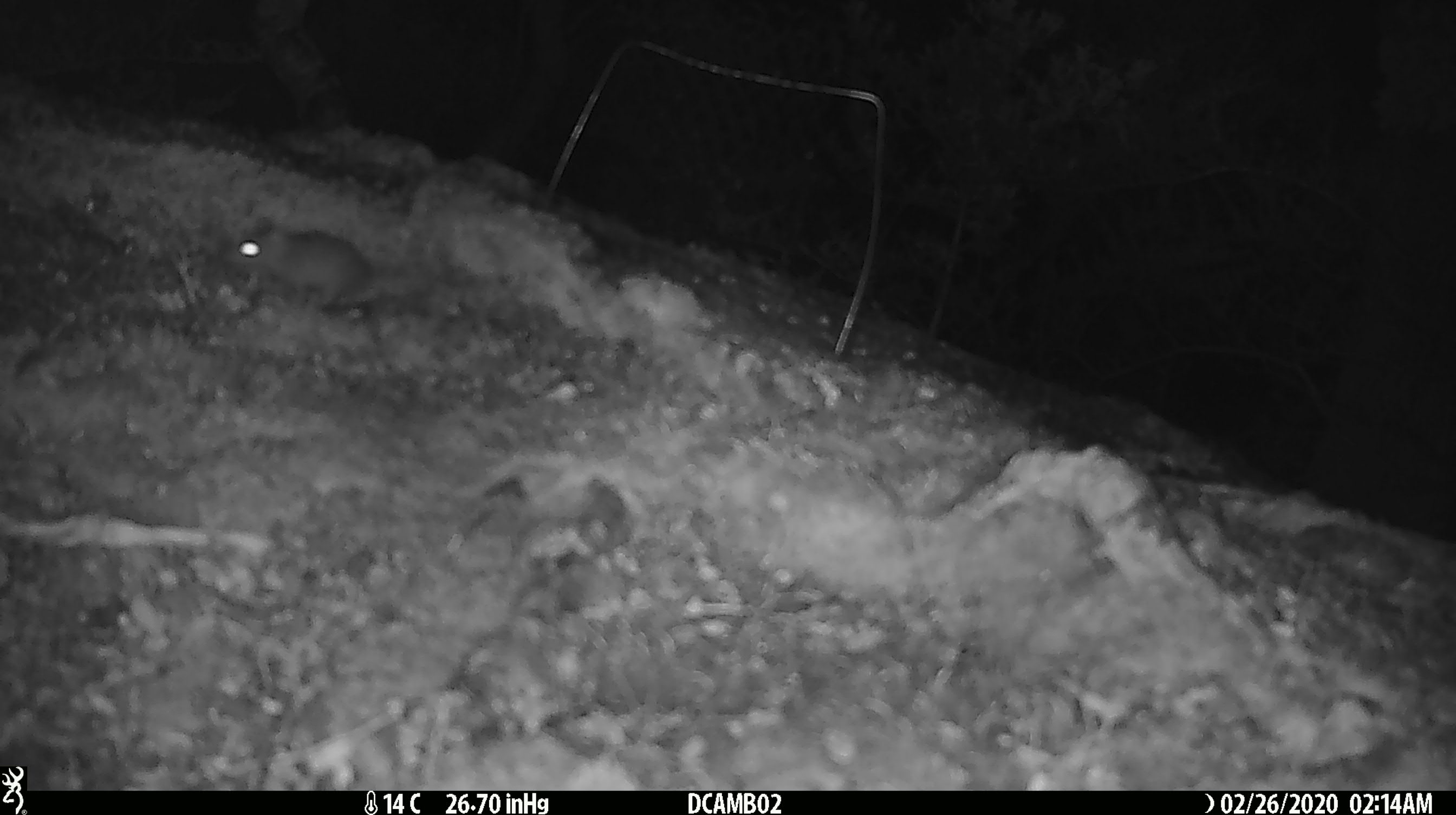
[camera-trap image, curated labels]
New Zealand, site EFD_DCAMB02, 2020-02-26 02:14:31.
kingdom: Animalia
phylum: Chordata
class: Mammalia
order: Rodentia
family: Muridae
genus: Mus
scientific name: Mus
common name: mouse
Mouse (Mus).